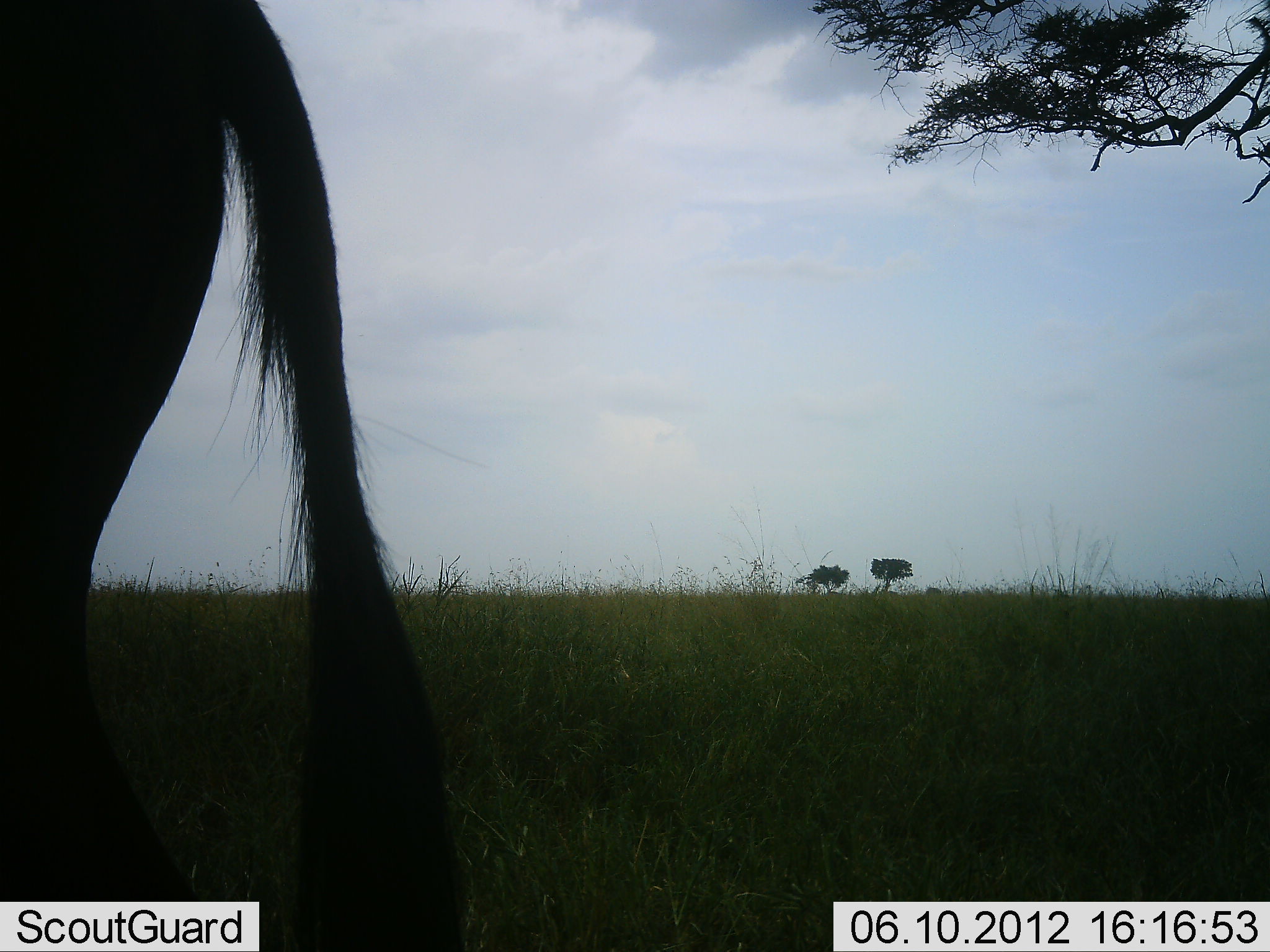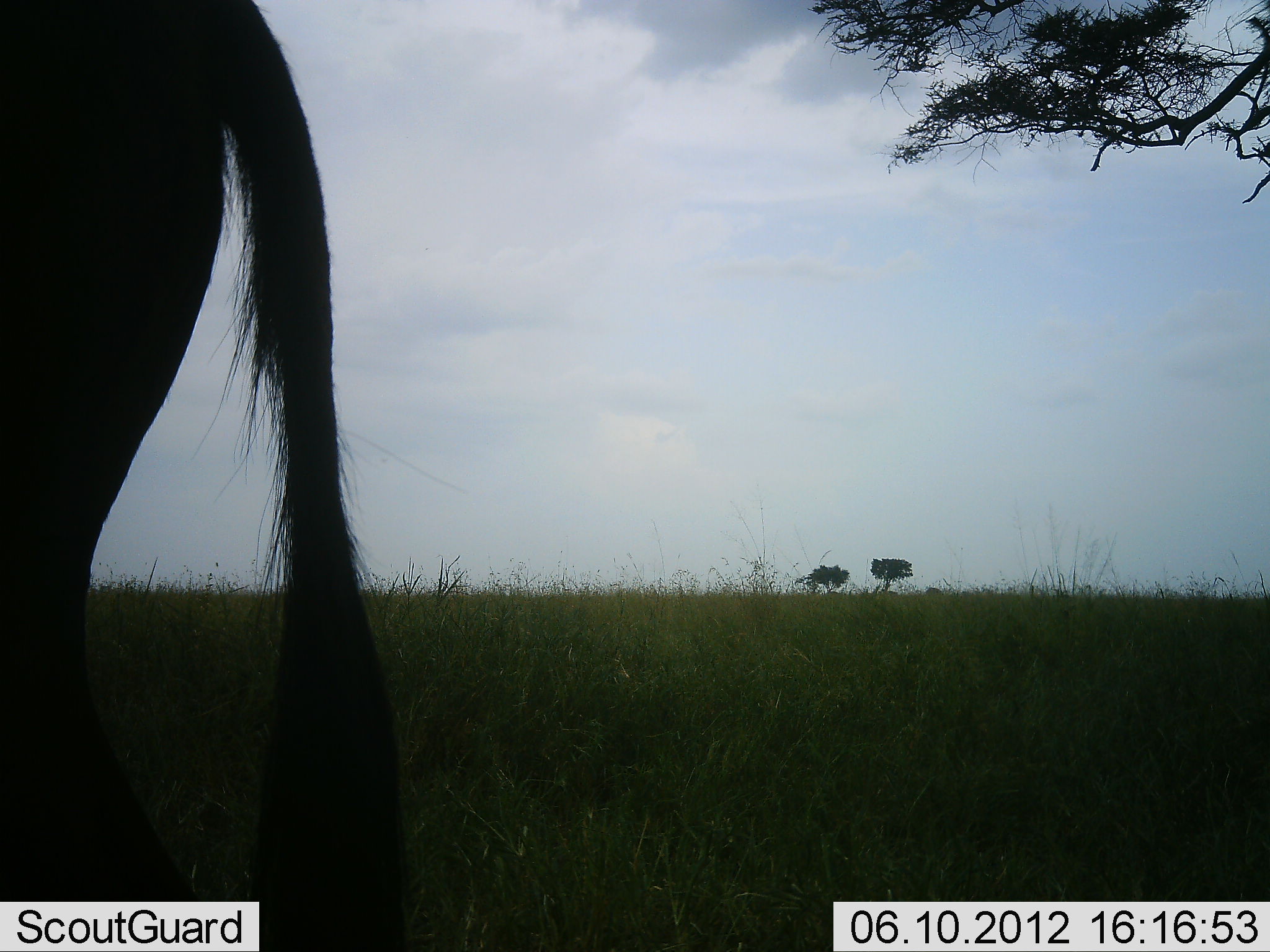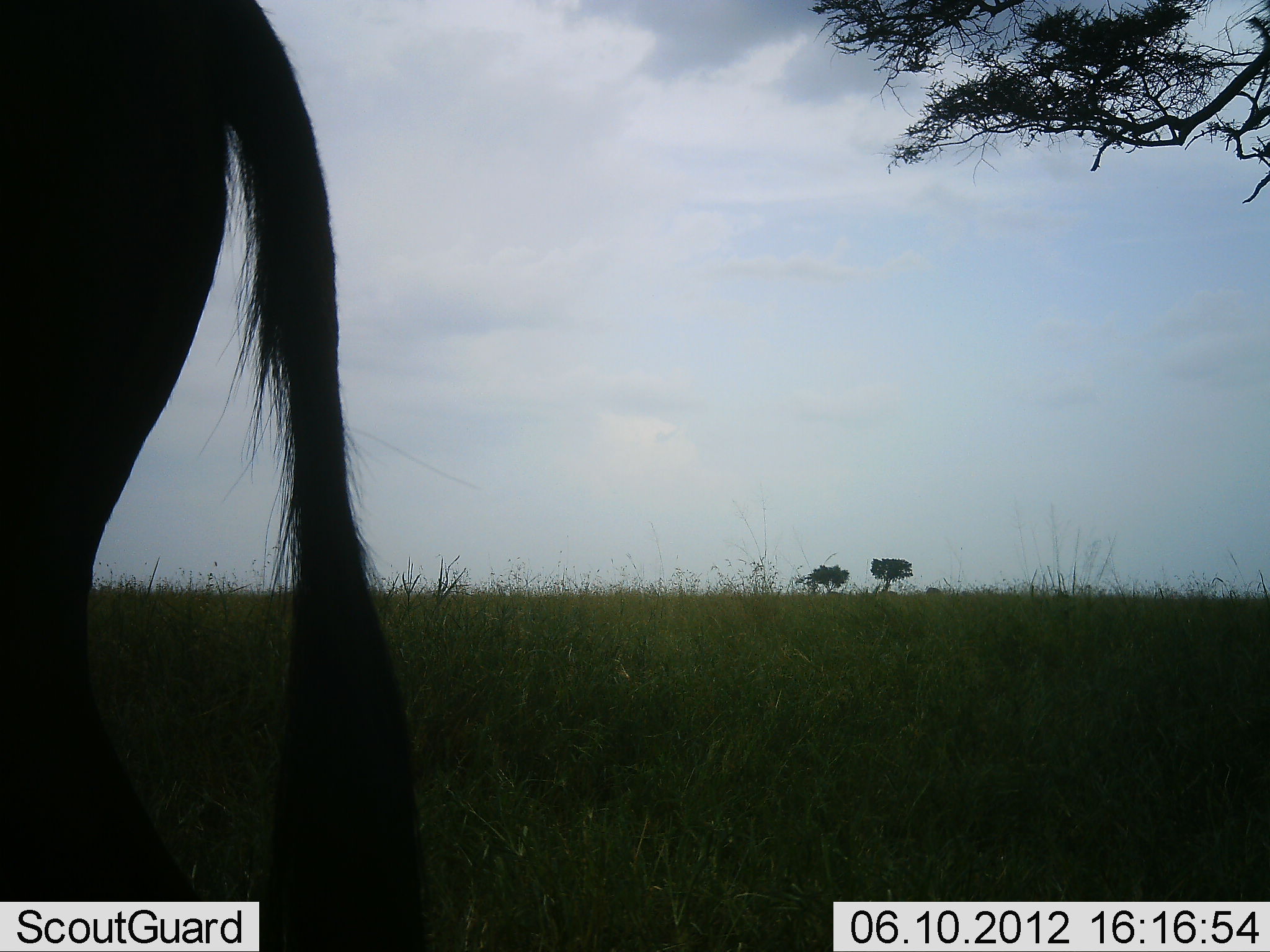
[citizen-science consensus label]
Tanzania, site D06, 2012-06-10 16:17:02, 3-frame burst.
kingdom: Animalia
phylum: Chordata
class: Mammalia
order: Artiodactyla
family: Bovidae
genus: Connochaetes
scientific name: Connochaetes taurinus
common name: blue wildebeest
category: wildebeest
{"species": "wildebeest (blue wildebeest) (Connochaetes taurinus)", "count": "1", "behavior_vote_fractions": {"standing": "100%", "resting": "0%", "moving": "0%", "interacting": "10%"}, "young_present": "0%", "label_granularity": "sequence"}